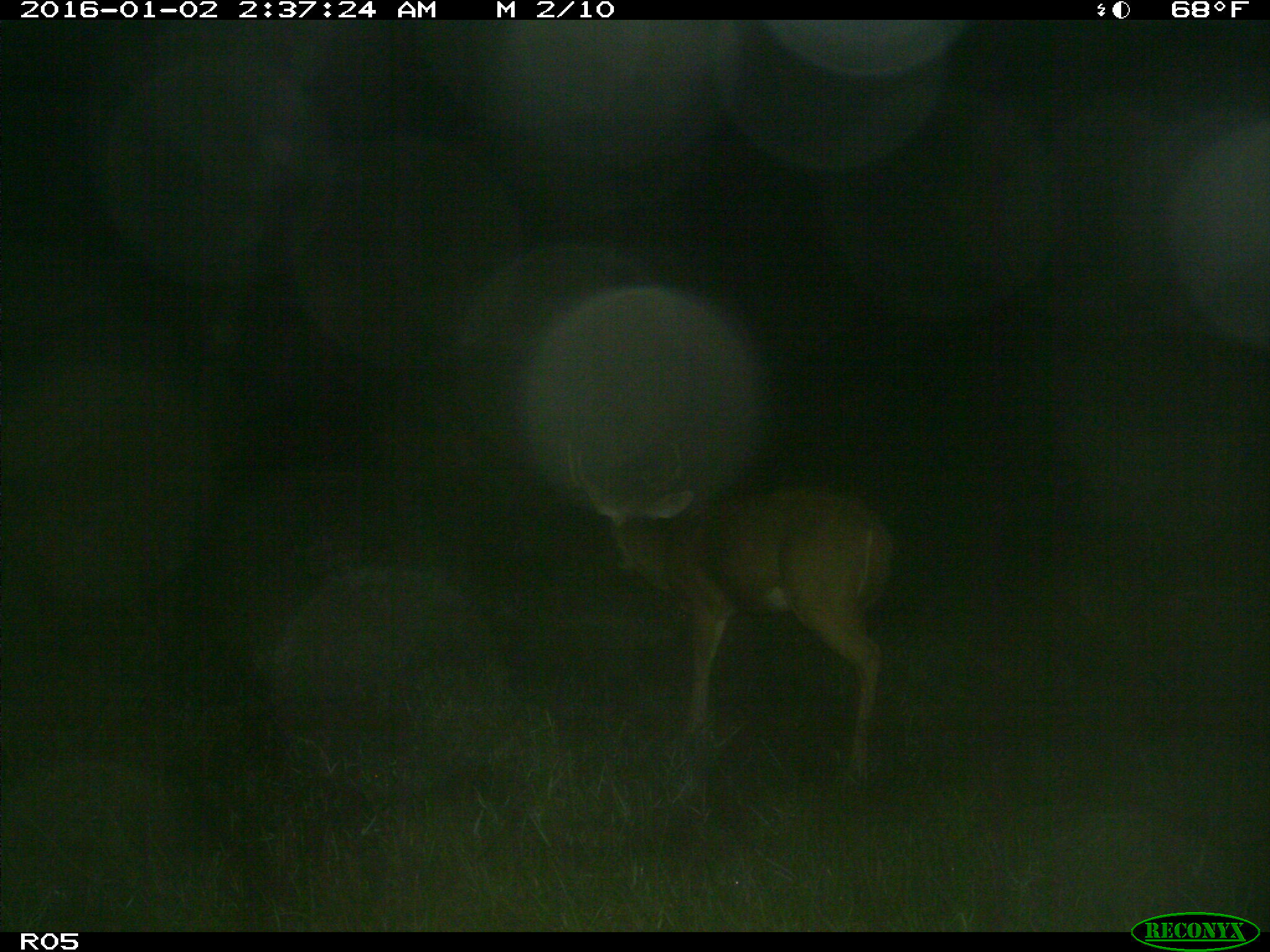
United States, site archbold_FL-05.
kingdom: Animalia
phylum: Chordata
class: Mammalia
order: Artiodactyla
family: Cervidae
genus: Odocoileus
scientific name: Odocoileus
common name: deer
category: unidentified deer